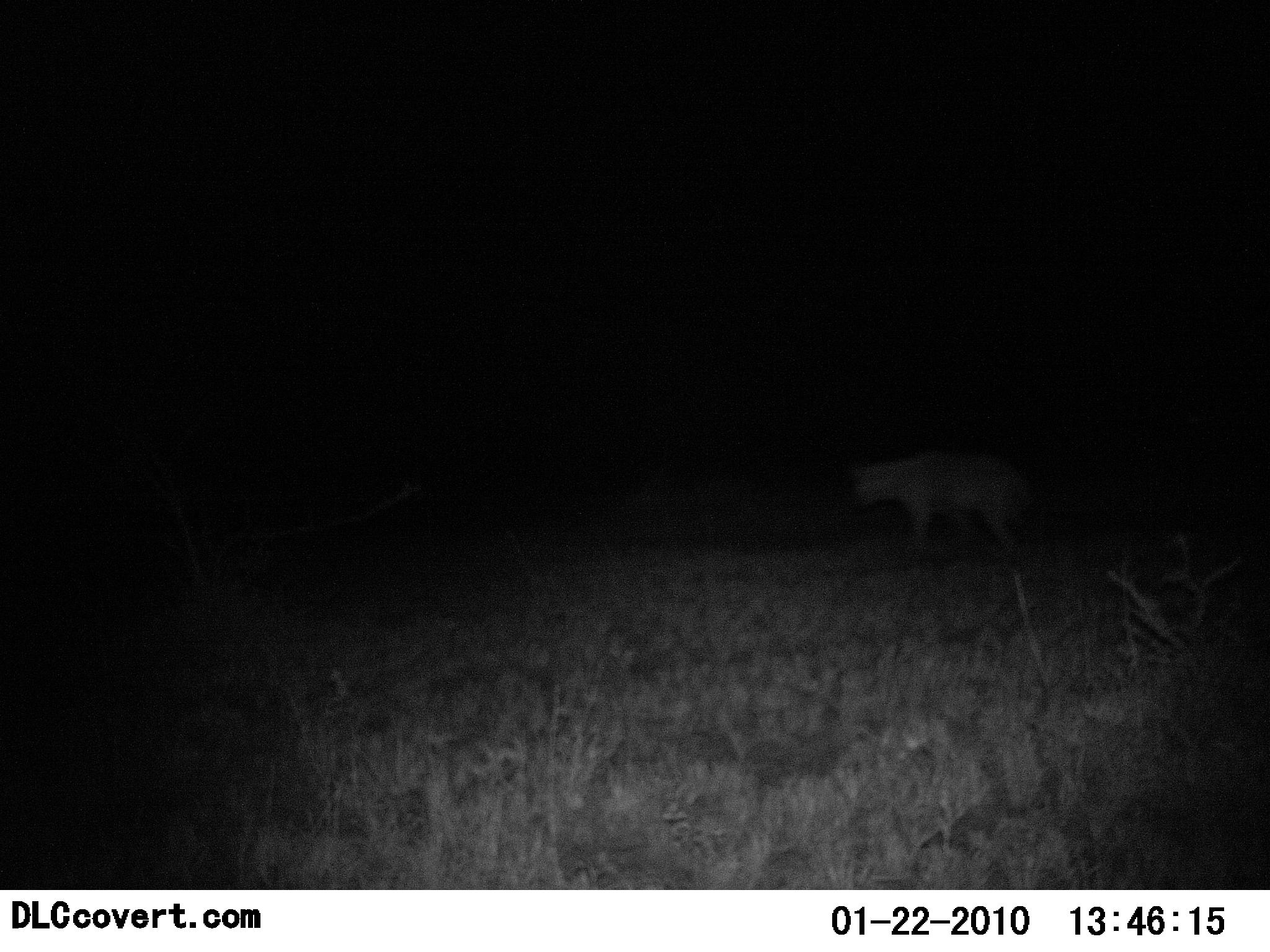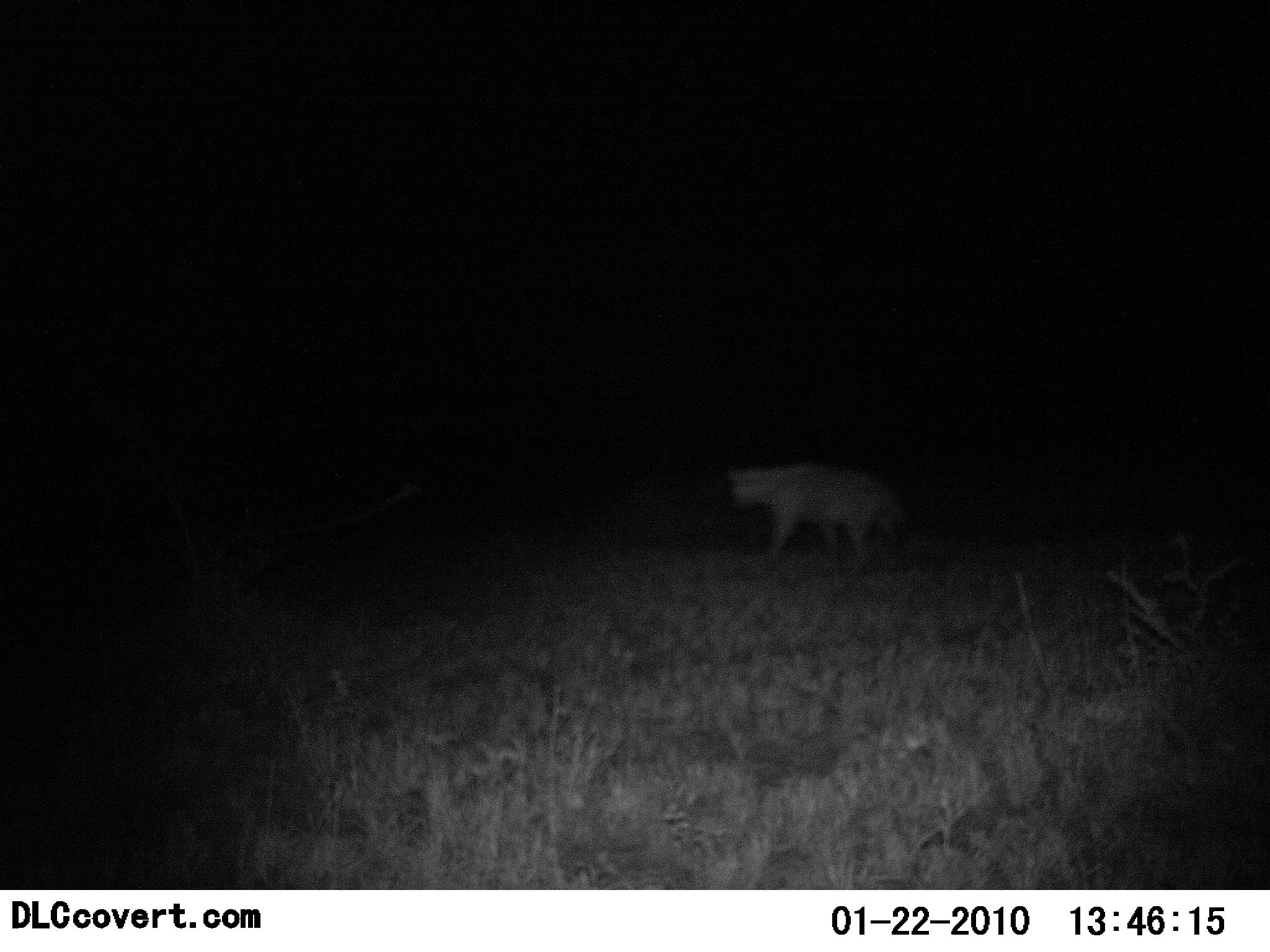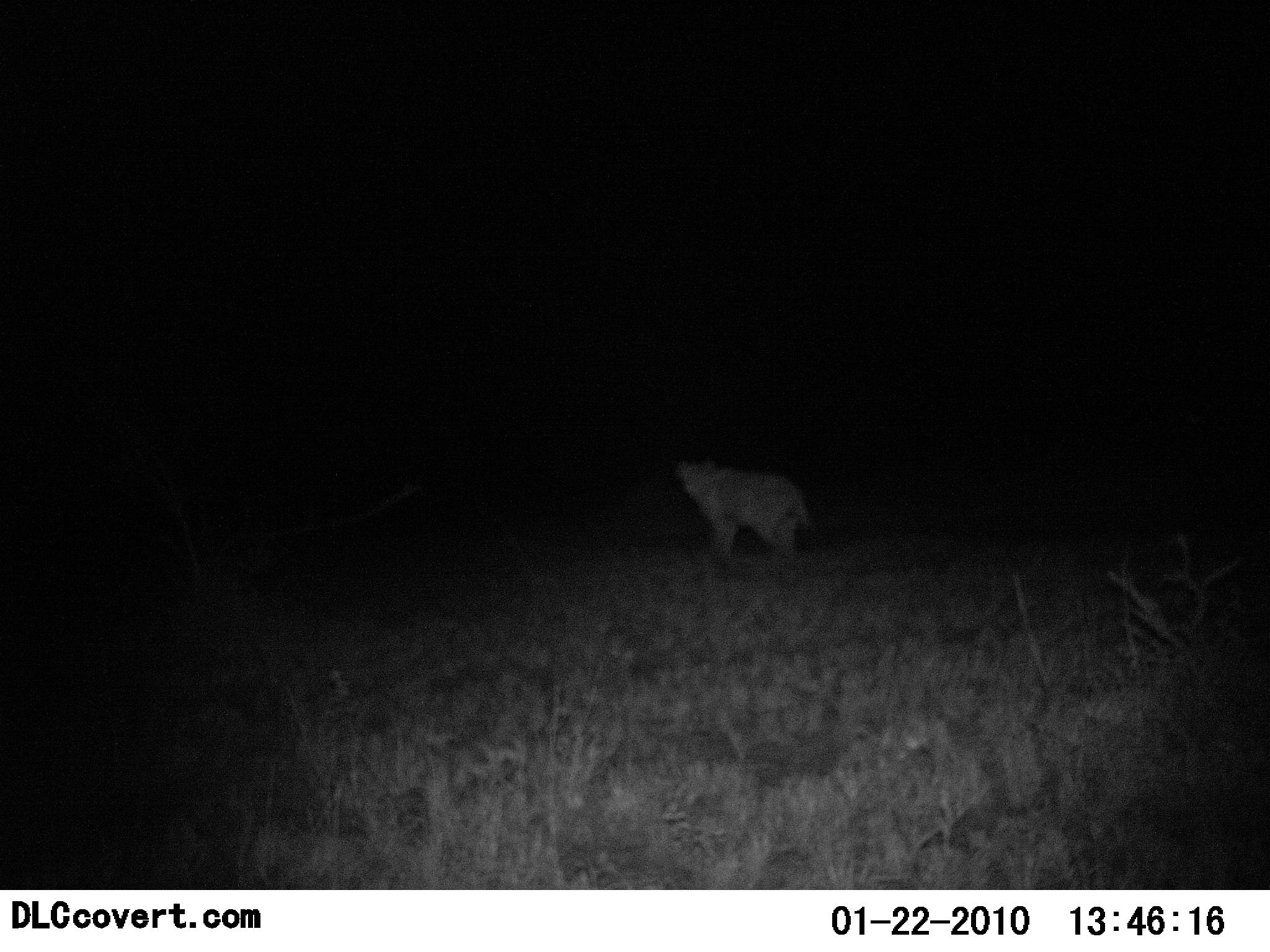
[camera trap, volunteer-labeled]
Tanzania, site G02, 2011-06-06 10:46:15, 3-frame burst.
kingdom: Animalia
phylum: Chordata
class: Mammalia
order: Carnivora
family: Hyaenidae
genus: Crocuta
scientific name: Crocuta crocuta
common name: spotted hyena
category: hyenaspotted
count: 1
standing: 20%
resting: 0%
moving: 80%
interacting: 0%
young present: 0%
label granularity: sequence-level